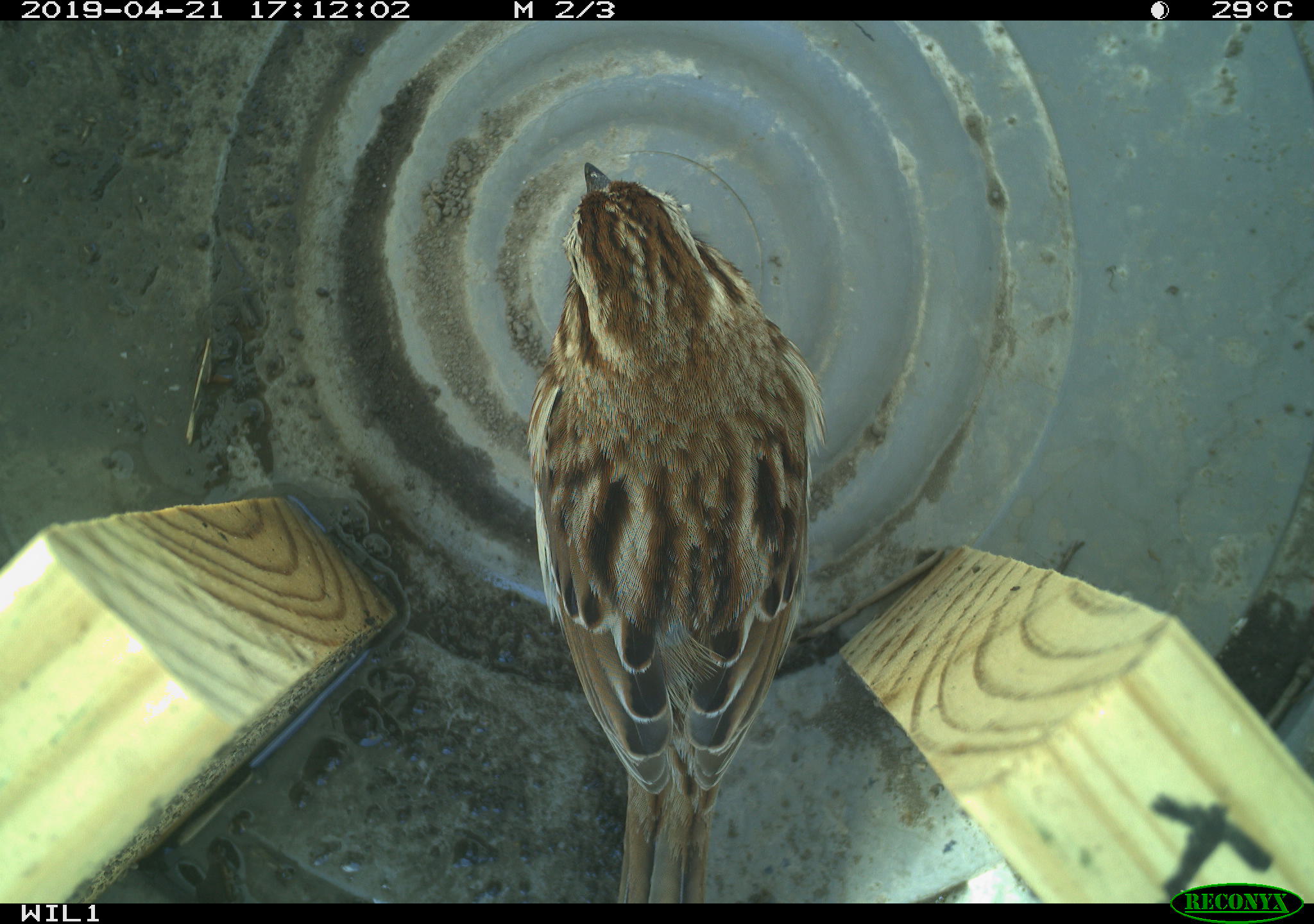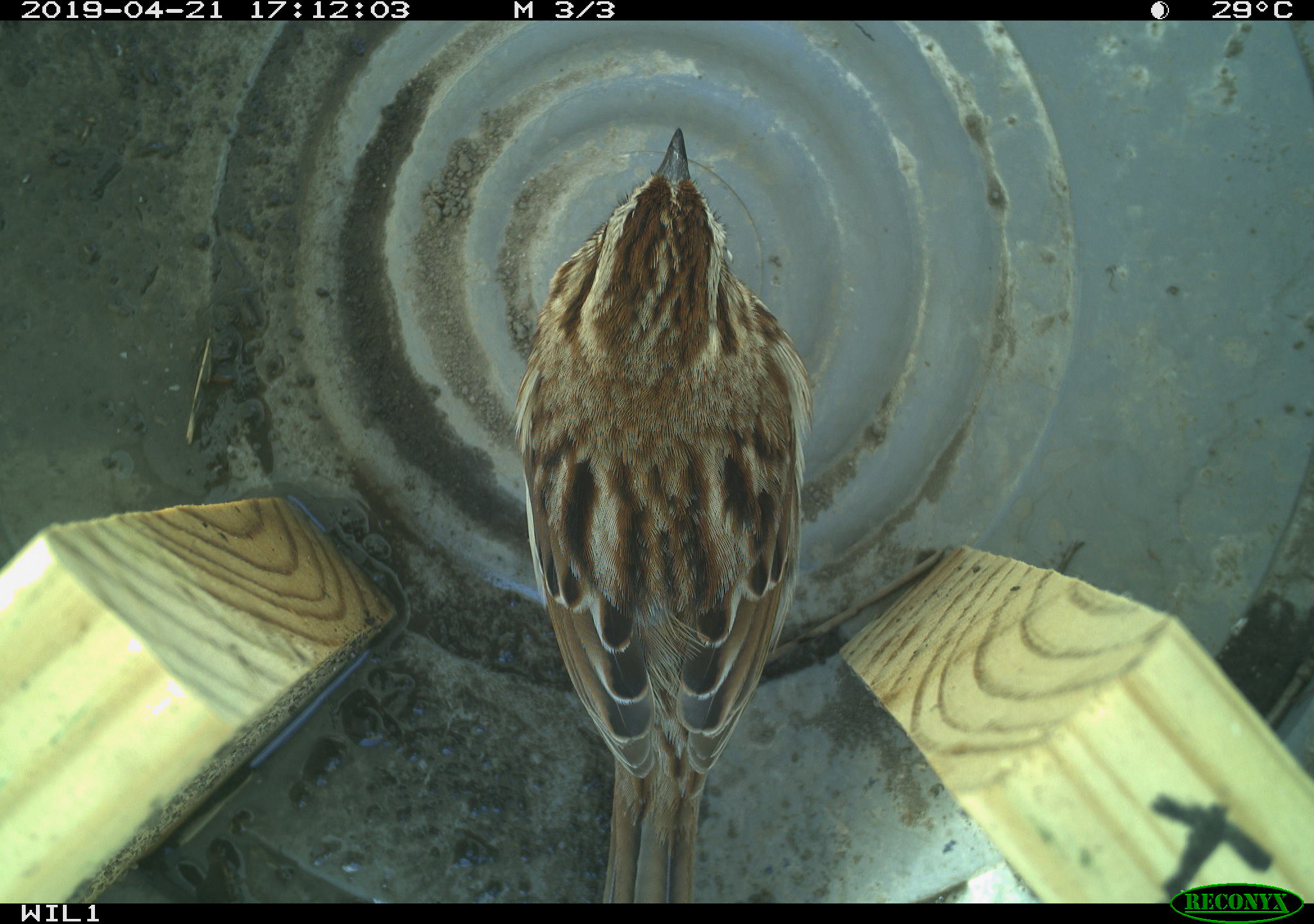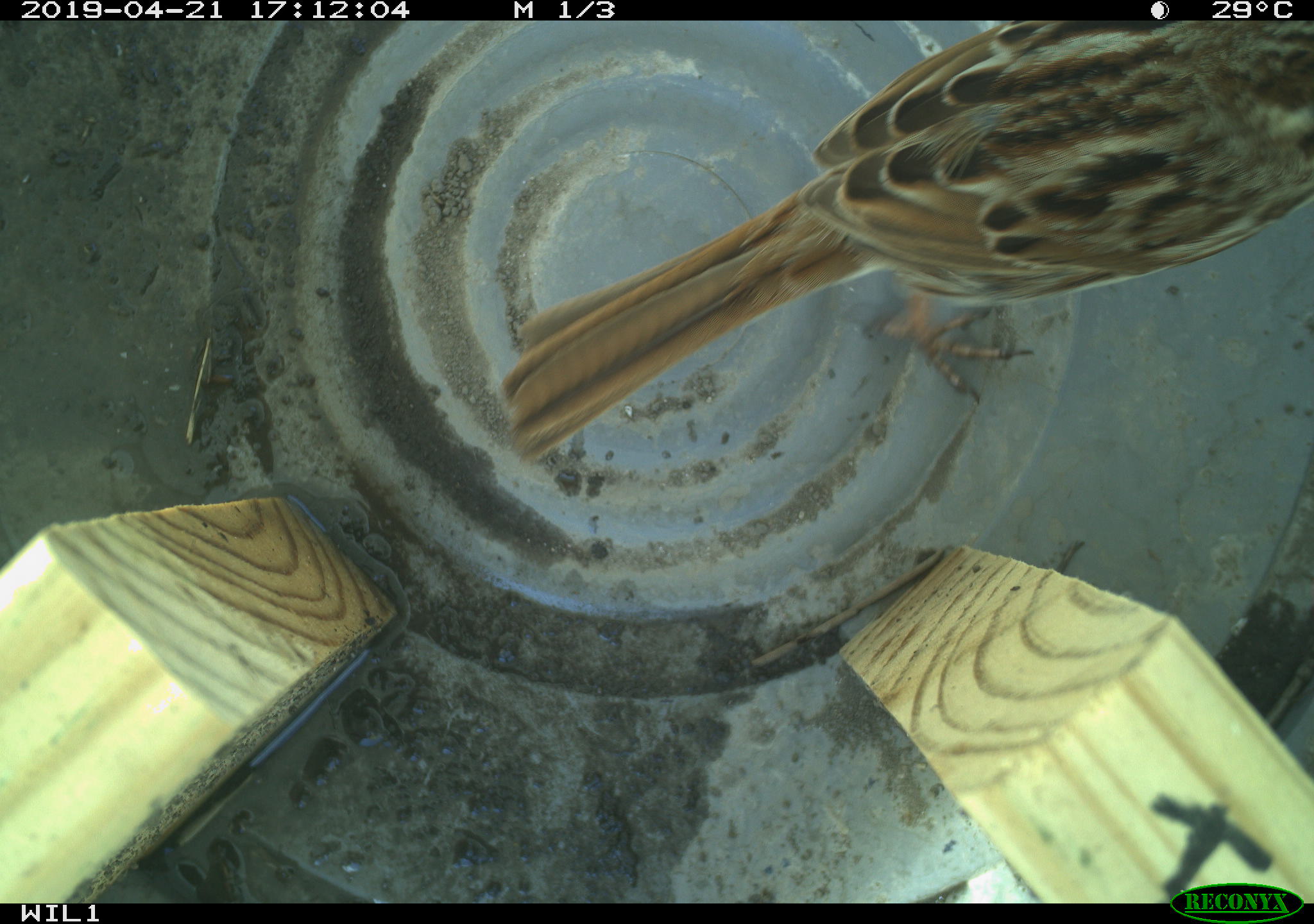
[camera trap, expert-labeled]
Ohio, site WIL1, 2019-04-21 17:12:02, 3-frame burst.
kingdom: Animalia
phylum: Chordata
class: Aves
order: Passeriformes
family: Passerellidae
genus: Melospiza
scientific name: Melospiza melodia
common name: song sparrow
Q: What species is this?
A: Song sparrow (Melospiza melodia).